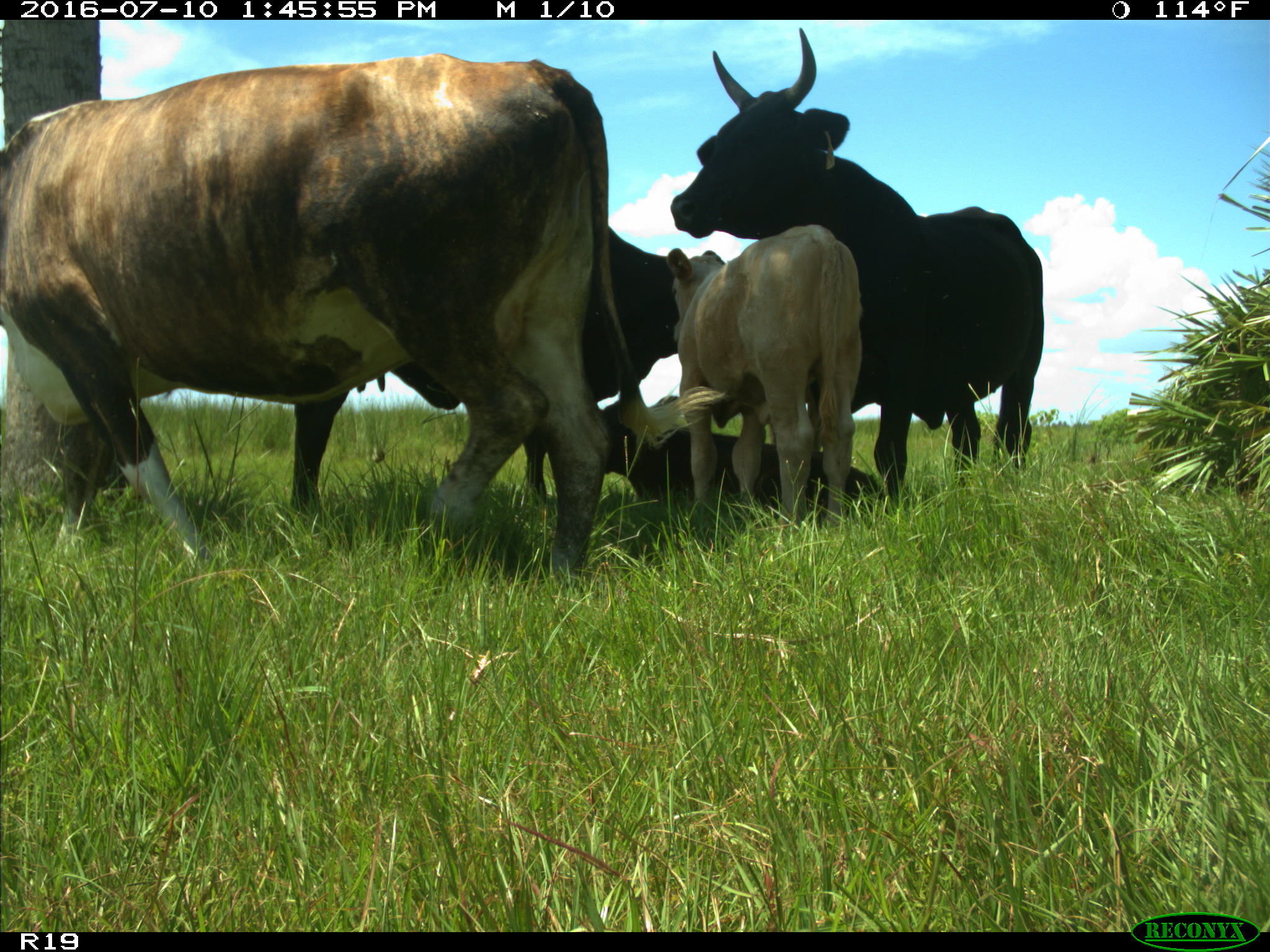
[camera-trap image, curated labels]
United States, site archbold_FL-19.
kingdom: Animalia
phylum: Chordata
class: Mammalia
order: Artiodactyla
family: Bovidae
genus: Bos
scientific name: Bos taurus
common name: domestic cow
Bos taurus (domestic cow).